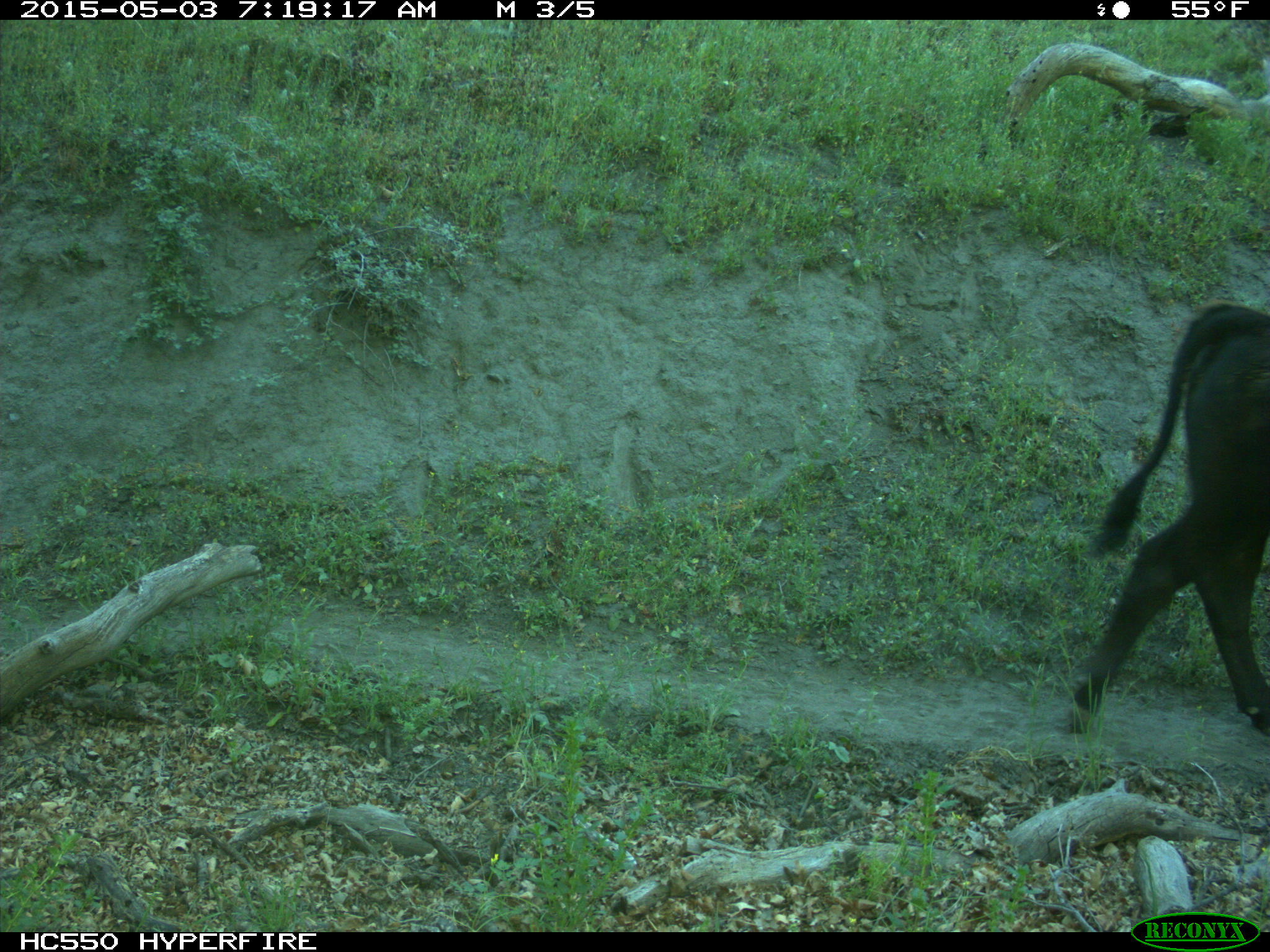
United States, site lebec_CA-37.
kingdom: Animalia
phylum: Chordata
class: Mammalia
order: Artiodactyla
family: Bovidae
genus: Bos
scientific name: Bos taurus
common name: domestic cow